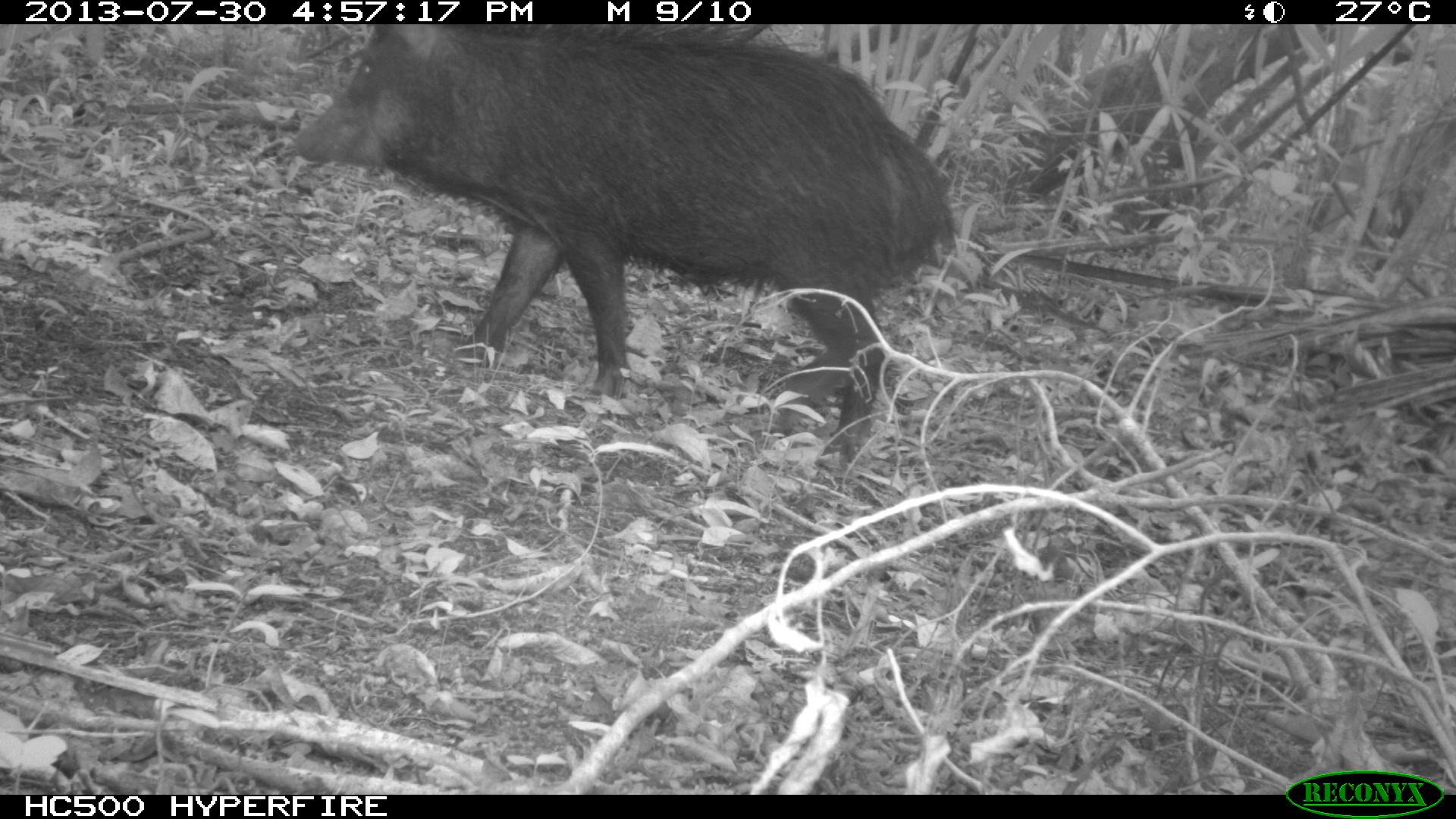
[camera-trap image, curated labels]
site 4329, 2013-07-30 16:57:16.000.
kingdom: Animalia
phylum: Chordata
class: Mammalia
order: Artiodactyla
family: Tayassuidae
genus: Tayassu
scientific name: Tayassu pecari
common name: white-lipped peccary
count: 1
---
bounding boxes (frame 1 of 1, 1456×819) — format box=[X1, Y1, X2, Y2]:
tayassu pecari: box=[295, 24, 959, 475]